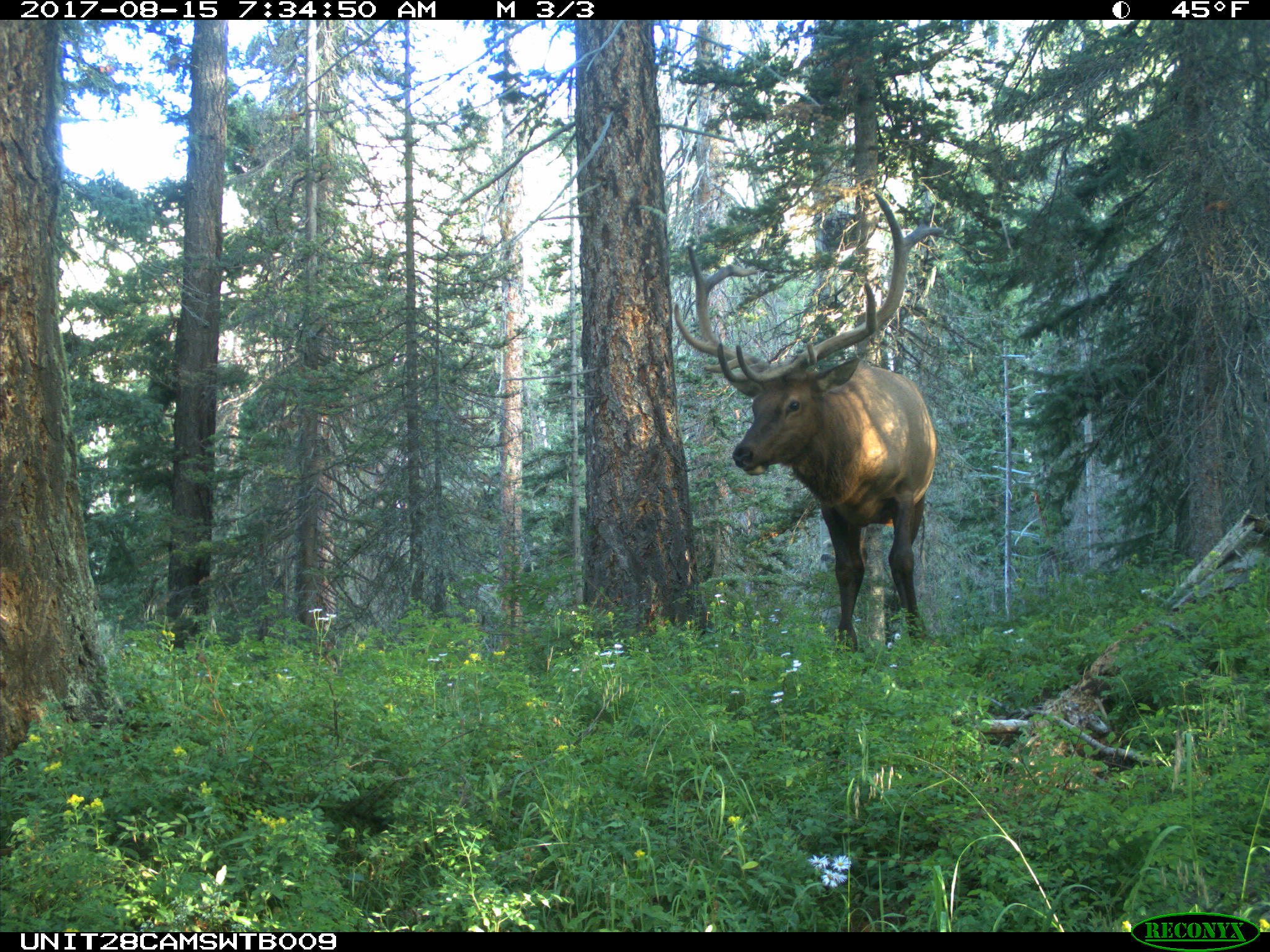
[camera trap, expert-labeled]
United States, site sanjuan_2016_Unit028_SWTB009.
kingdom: Animalia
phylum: Chordata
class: Mammalia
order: Artiodactyla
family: Cervidae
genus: Cervus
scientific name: Cervus elaphus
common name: red deer